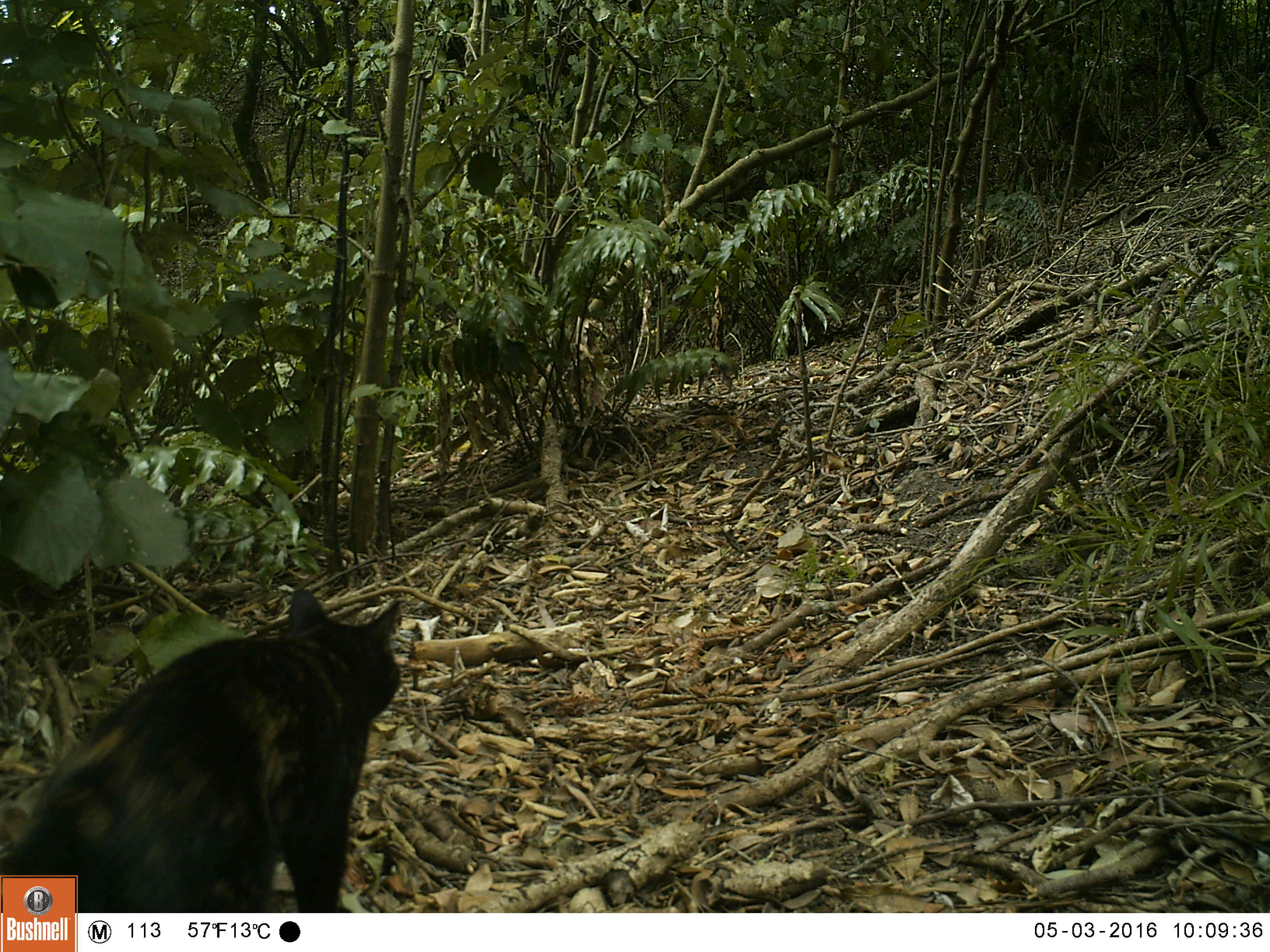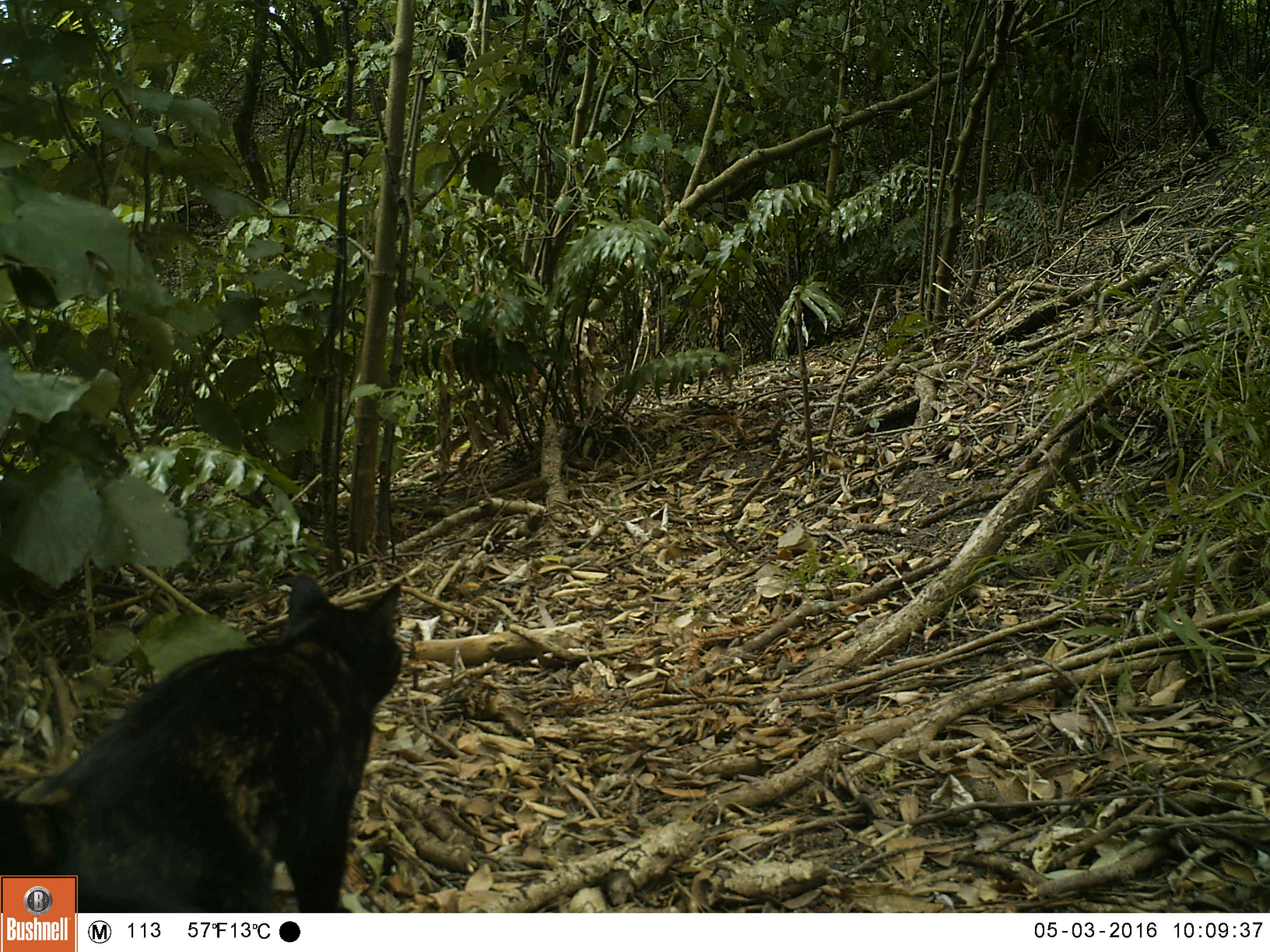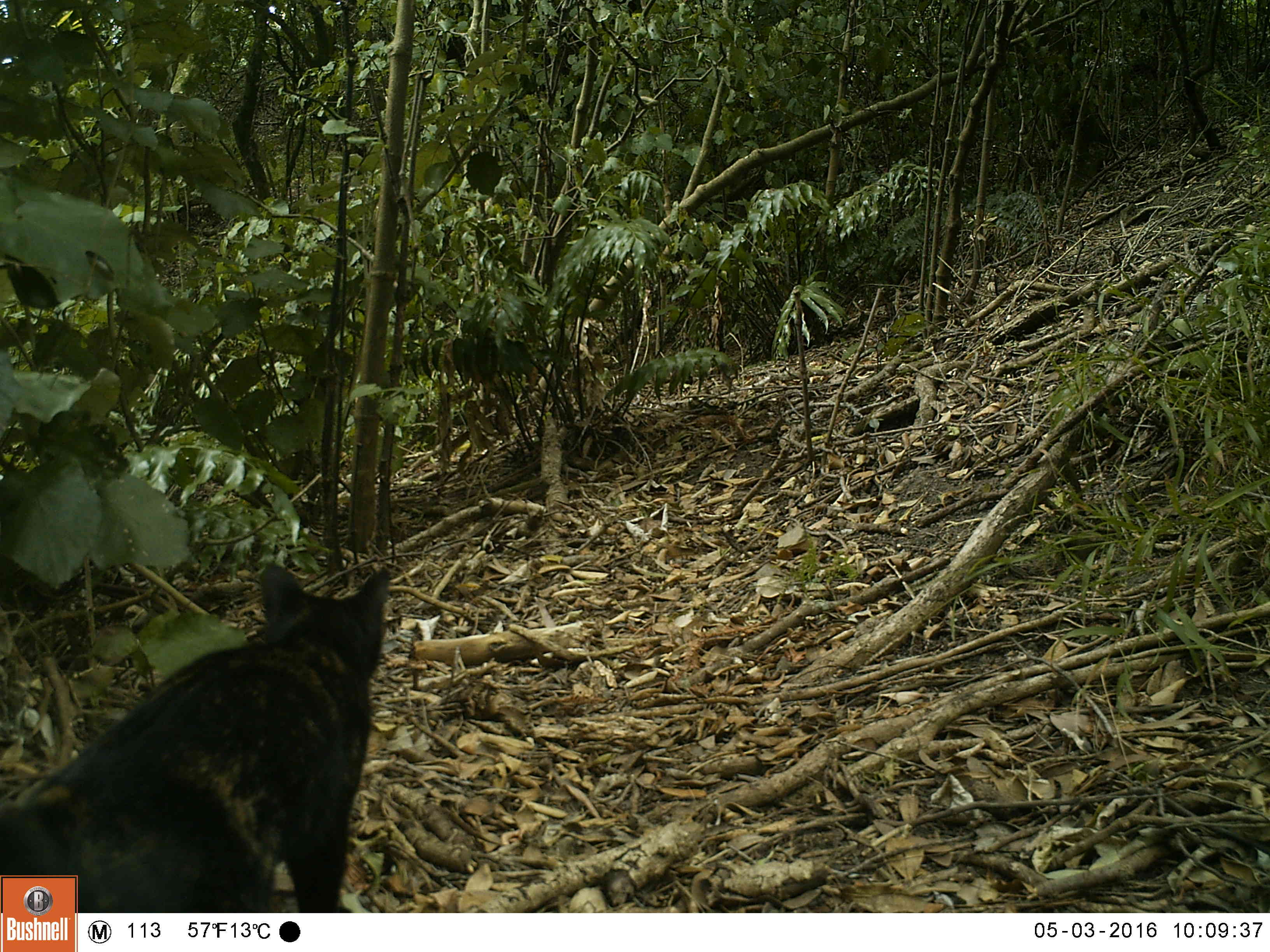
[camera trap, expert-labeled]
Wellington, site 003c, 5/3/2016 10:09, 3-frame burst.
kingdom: Animalia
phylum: Chordata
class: Mammalia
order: Carnivora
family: Felidae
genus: Felis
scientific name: Felis catus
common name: cat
Cat (Felis catus).